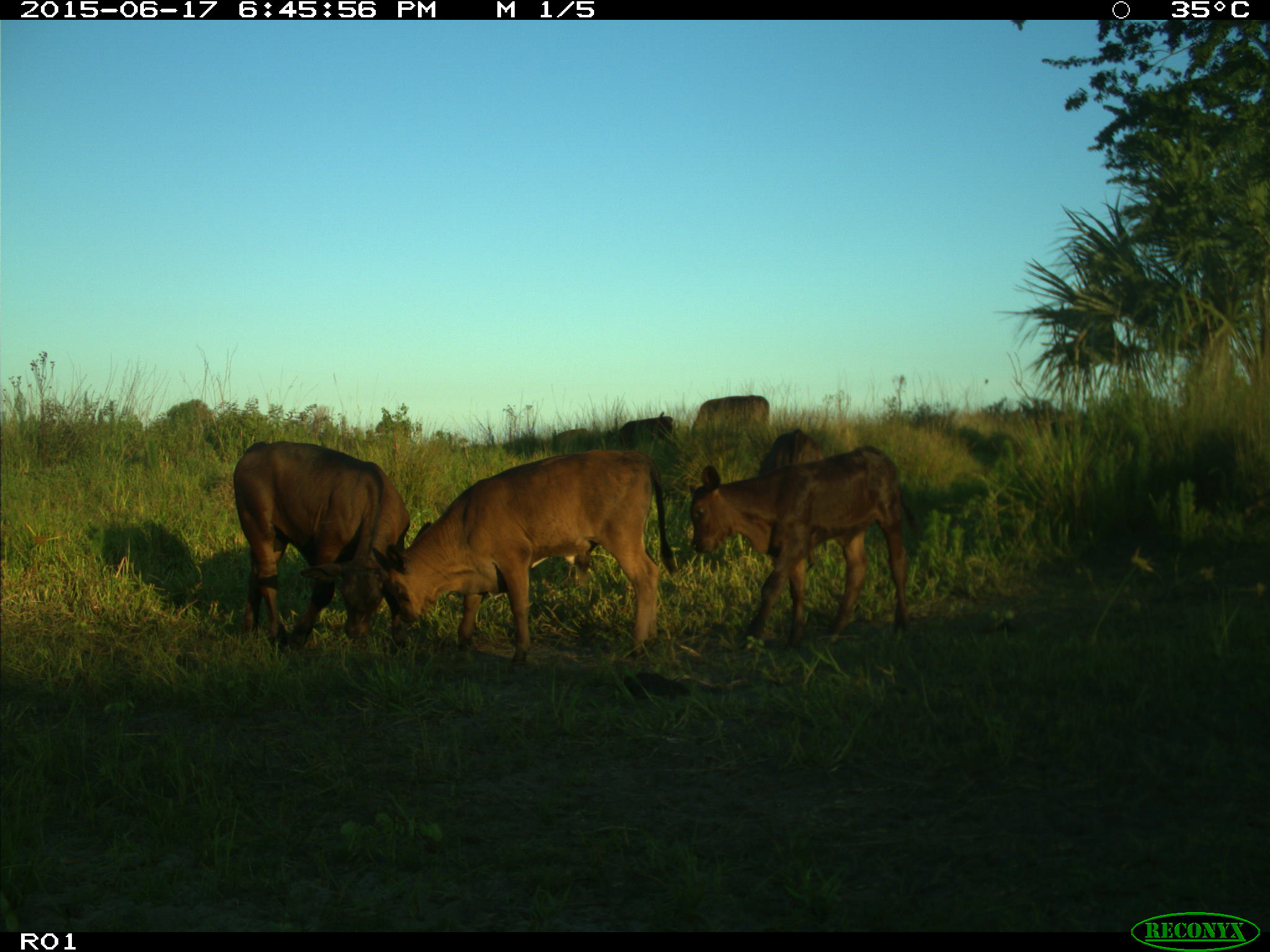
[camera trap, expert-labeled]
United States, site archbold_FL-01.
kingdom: Animalia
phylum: Chordata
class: Mammalia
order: Artiodactyla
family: Bovidae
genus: Bos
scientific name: Bos taurus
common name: domestic cow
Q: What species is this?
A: Bos taurus (domestic cow).